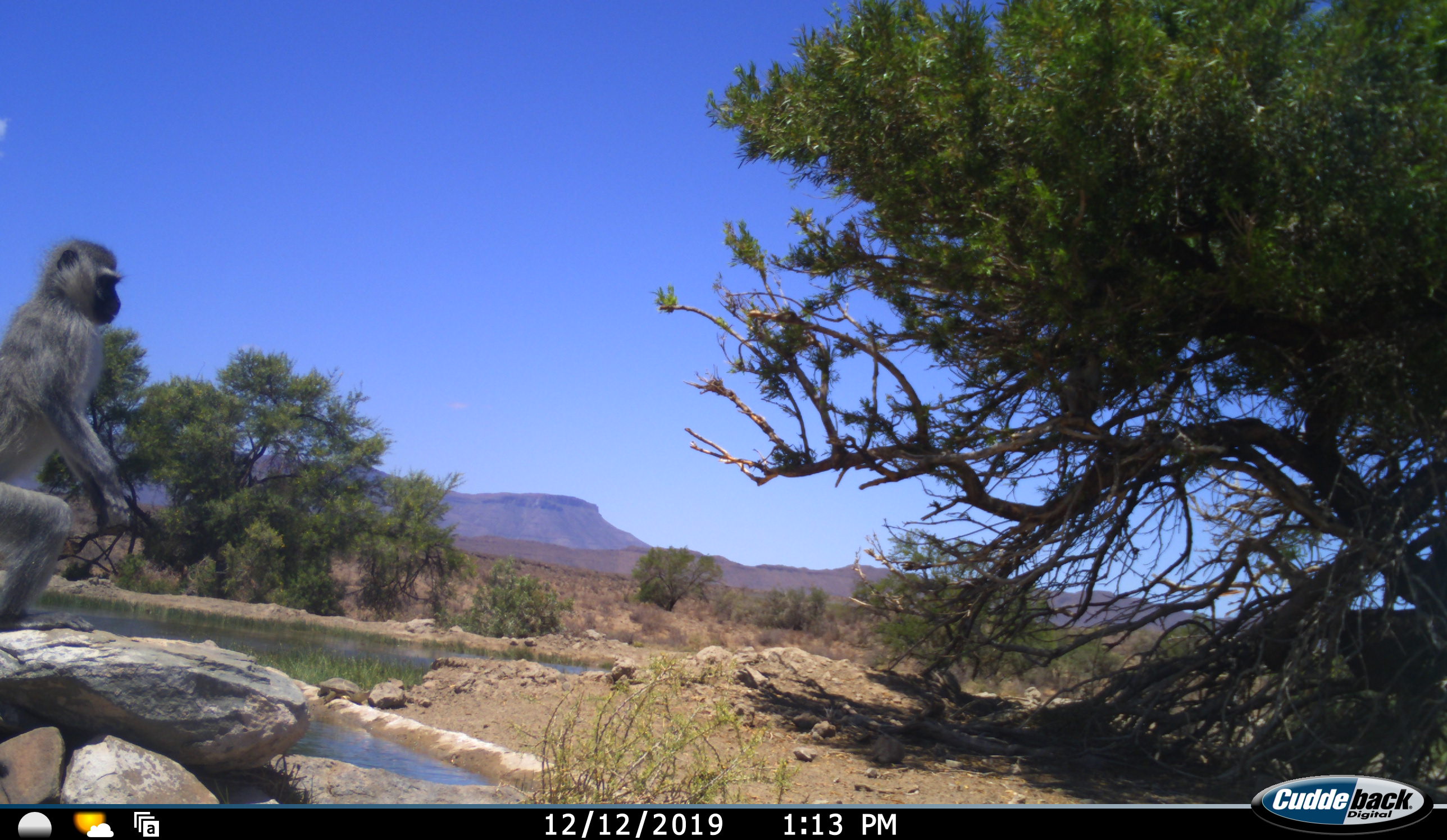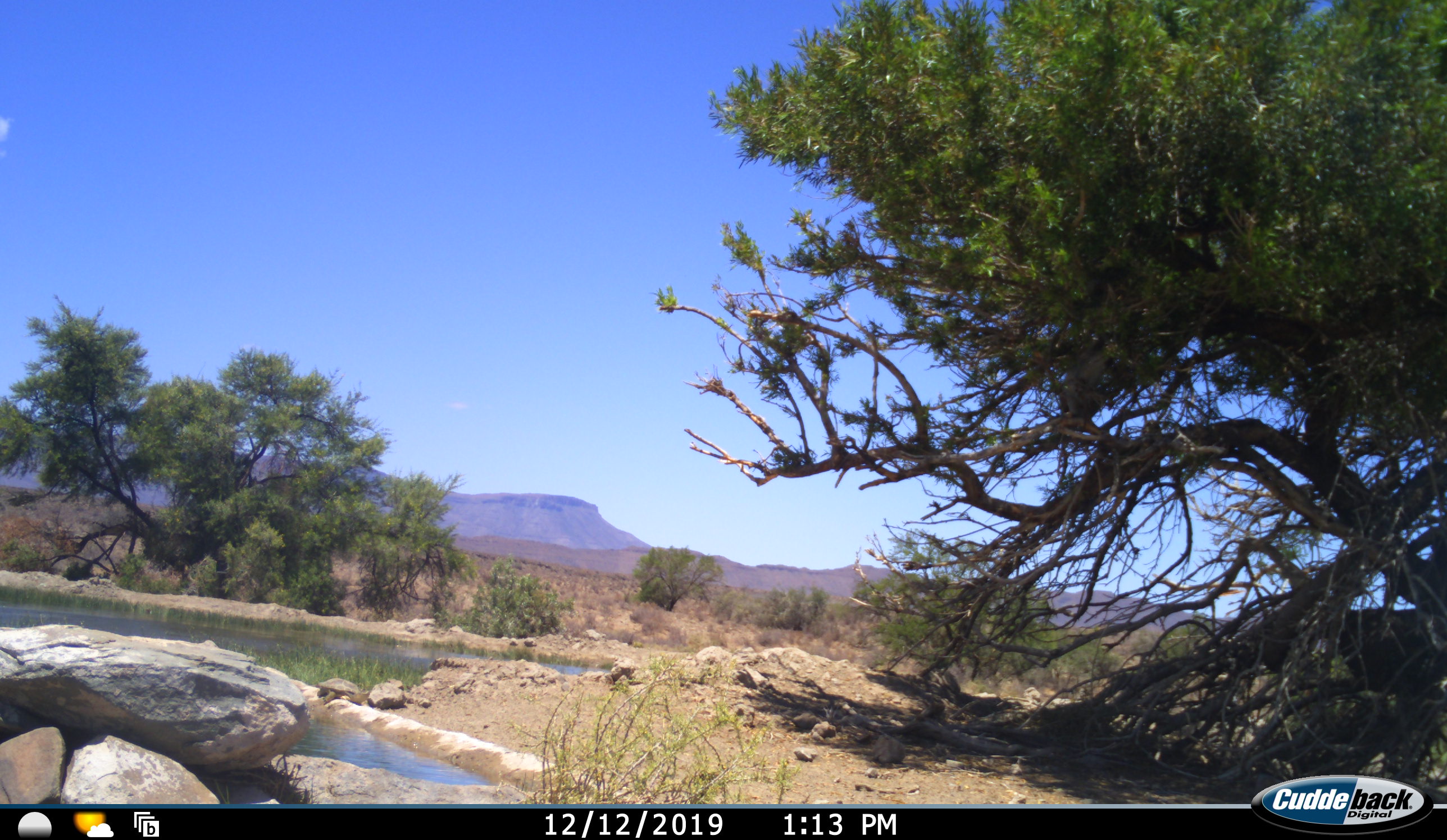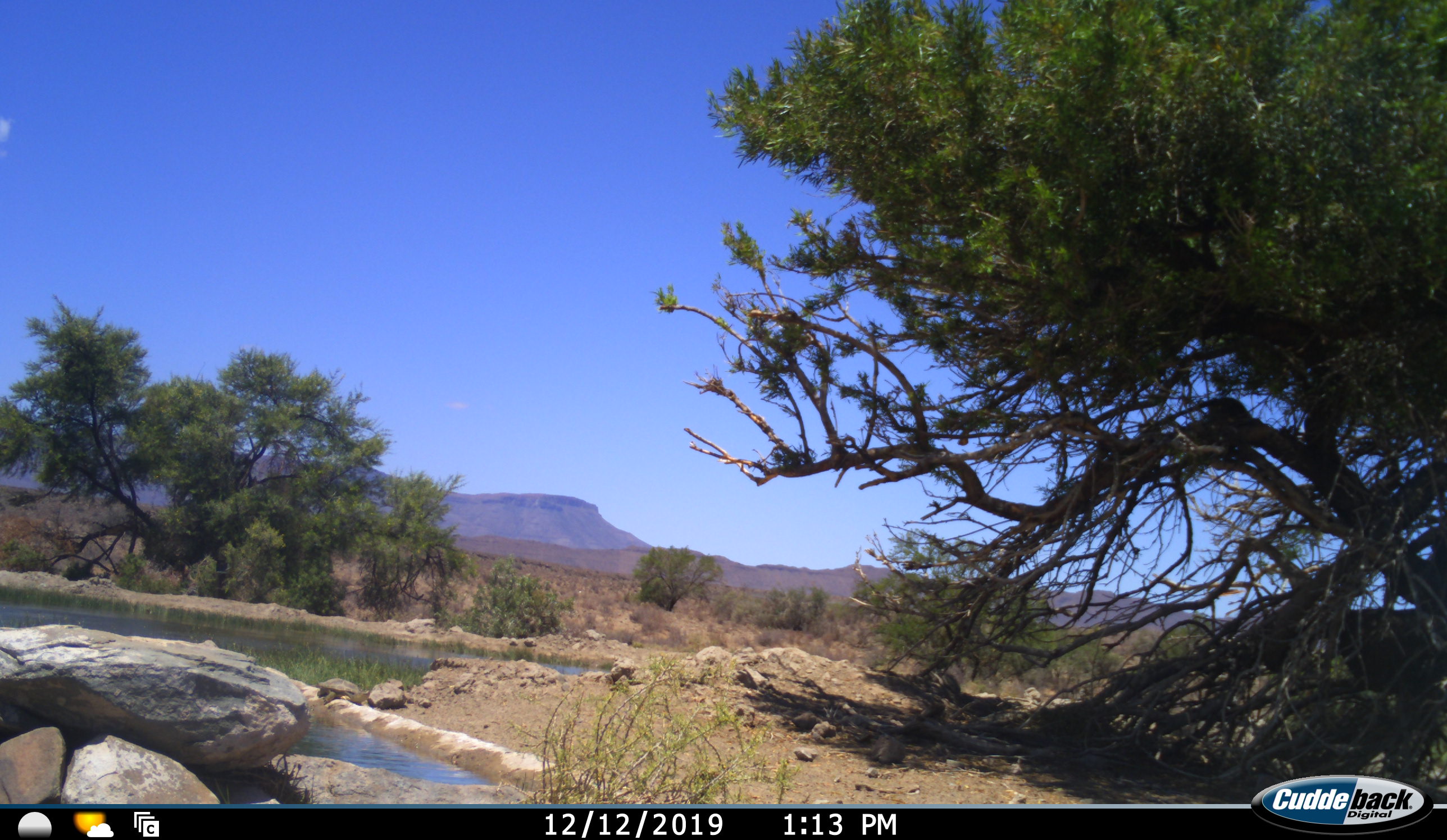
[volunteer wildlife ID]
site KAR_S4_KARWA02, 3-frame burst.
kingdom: Animalia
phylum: Chordata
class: Mammalia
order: Primates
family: Cercopithecidae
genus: Chlorocebus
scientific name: Chlorocebus pygerythrus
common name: vervet monkey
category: monkeyvervet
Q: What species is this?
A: Monkeyvervet (vervet monkey) (Chlorocebus pygerythrus).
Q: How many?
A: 1.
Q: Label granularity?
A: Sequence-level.